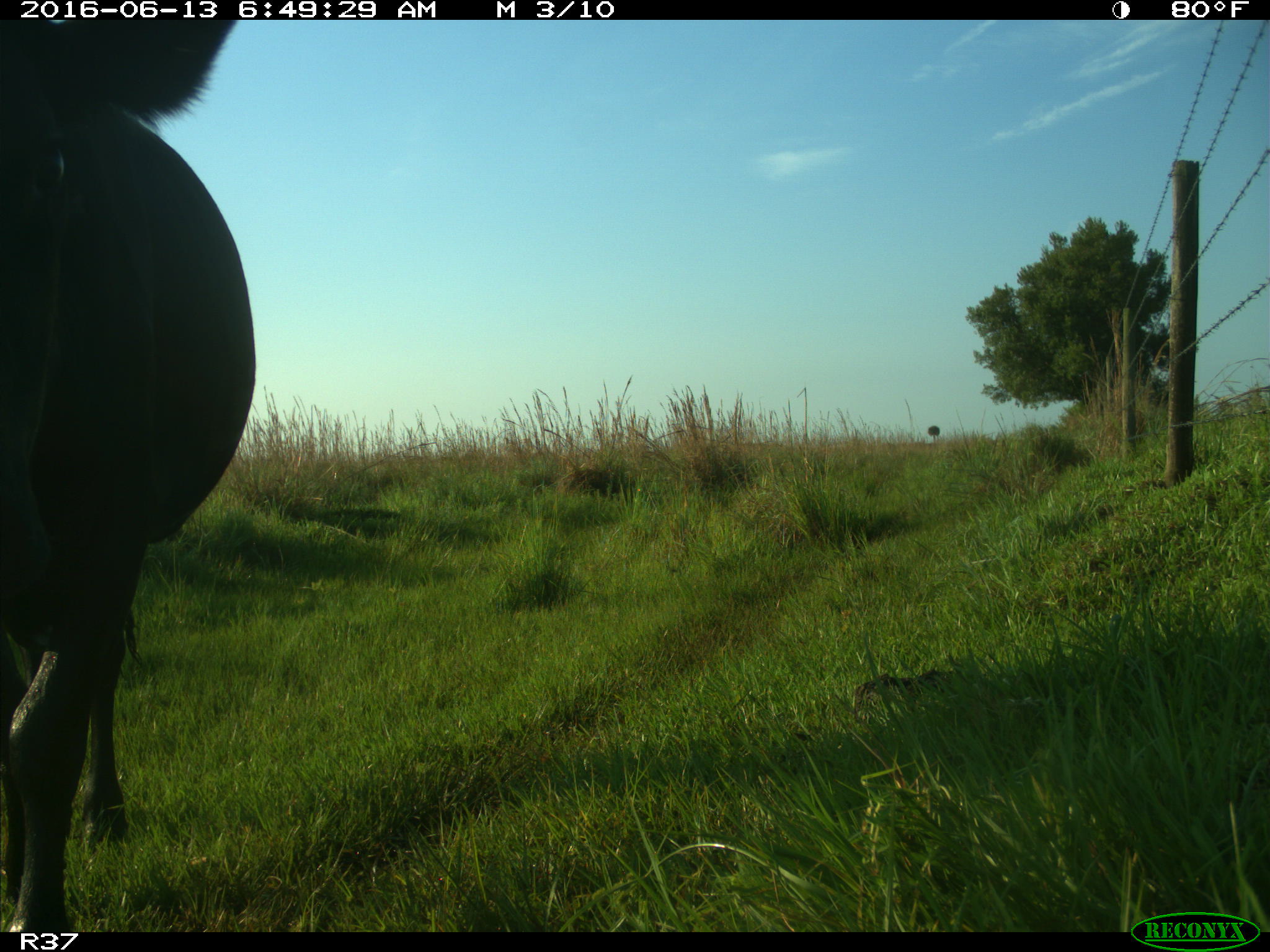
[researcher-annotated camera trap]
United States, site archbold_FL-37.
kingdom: Animalia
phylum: Chordata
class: Mammalia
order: Artiodactyla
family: Bovidae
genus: Bos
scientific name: Bos taurus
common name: domestic cow